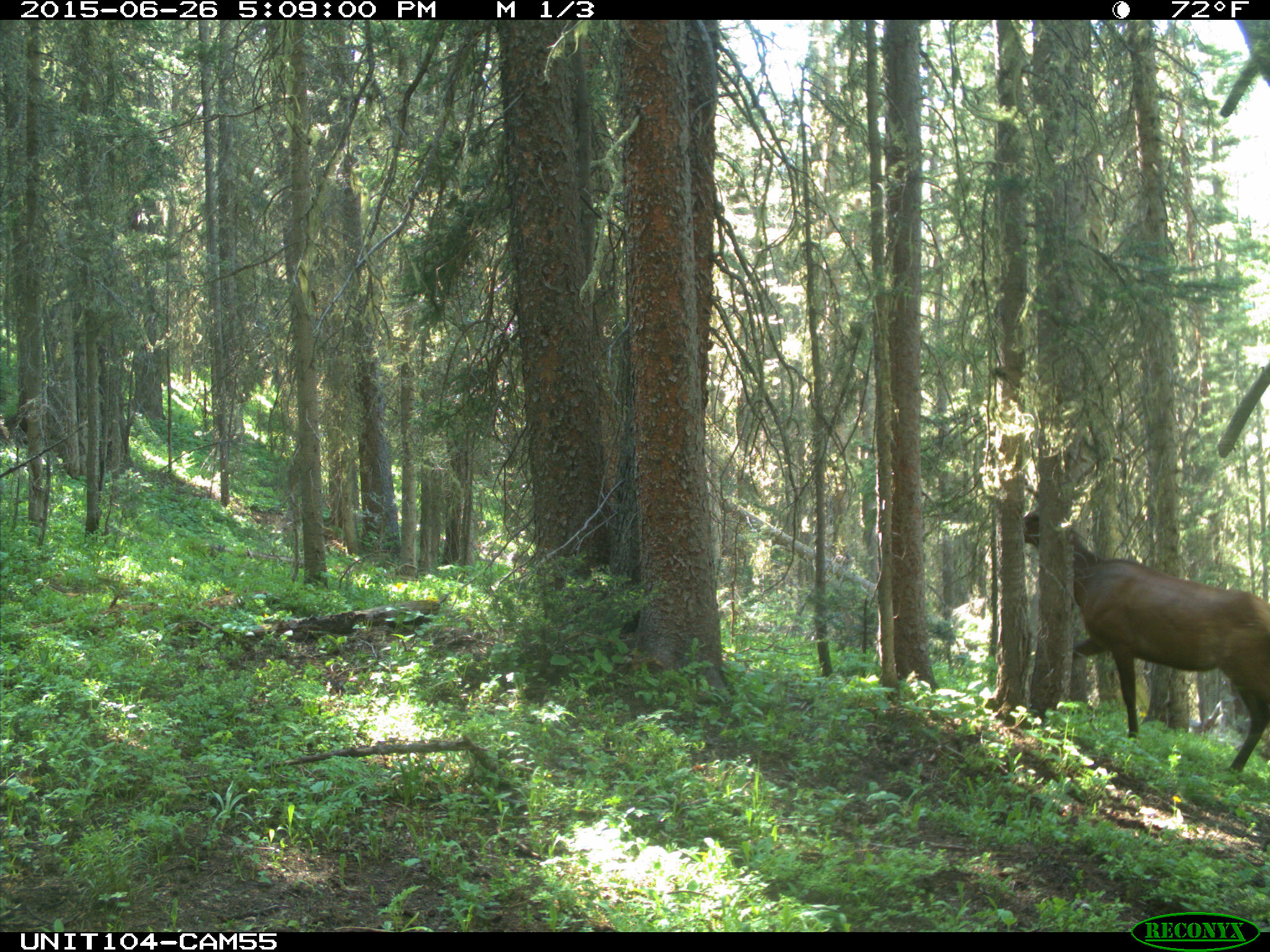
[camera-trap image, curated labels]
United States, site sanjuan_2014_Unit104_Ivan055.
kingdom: Animalia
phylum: Chordata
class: Mammalia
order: Artiodactyla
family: Cervidae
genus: Cervus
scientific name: Cervus elaphus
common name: red deer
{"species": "Cervus elaphus (red deer)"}